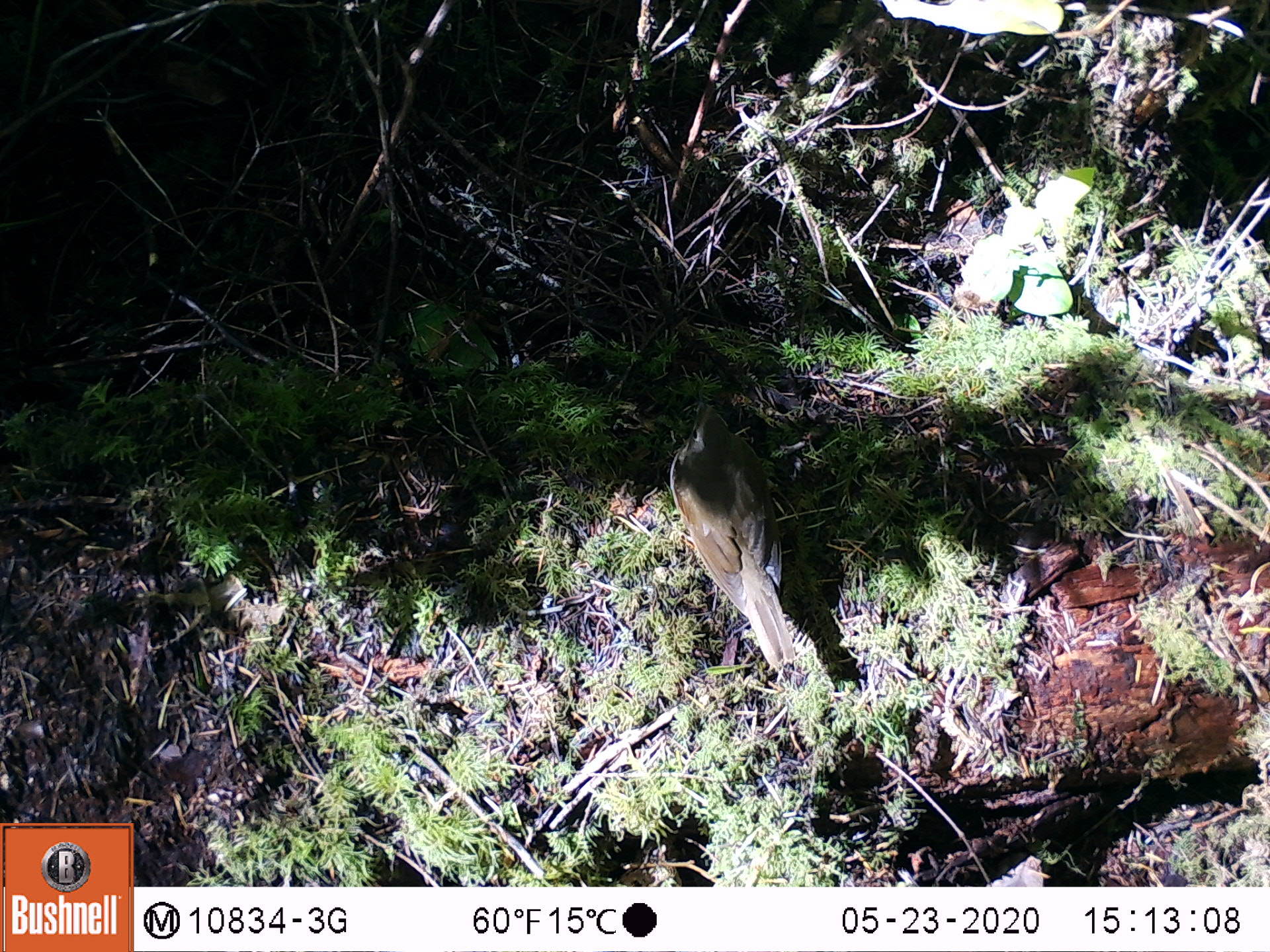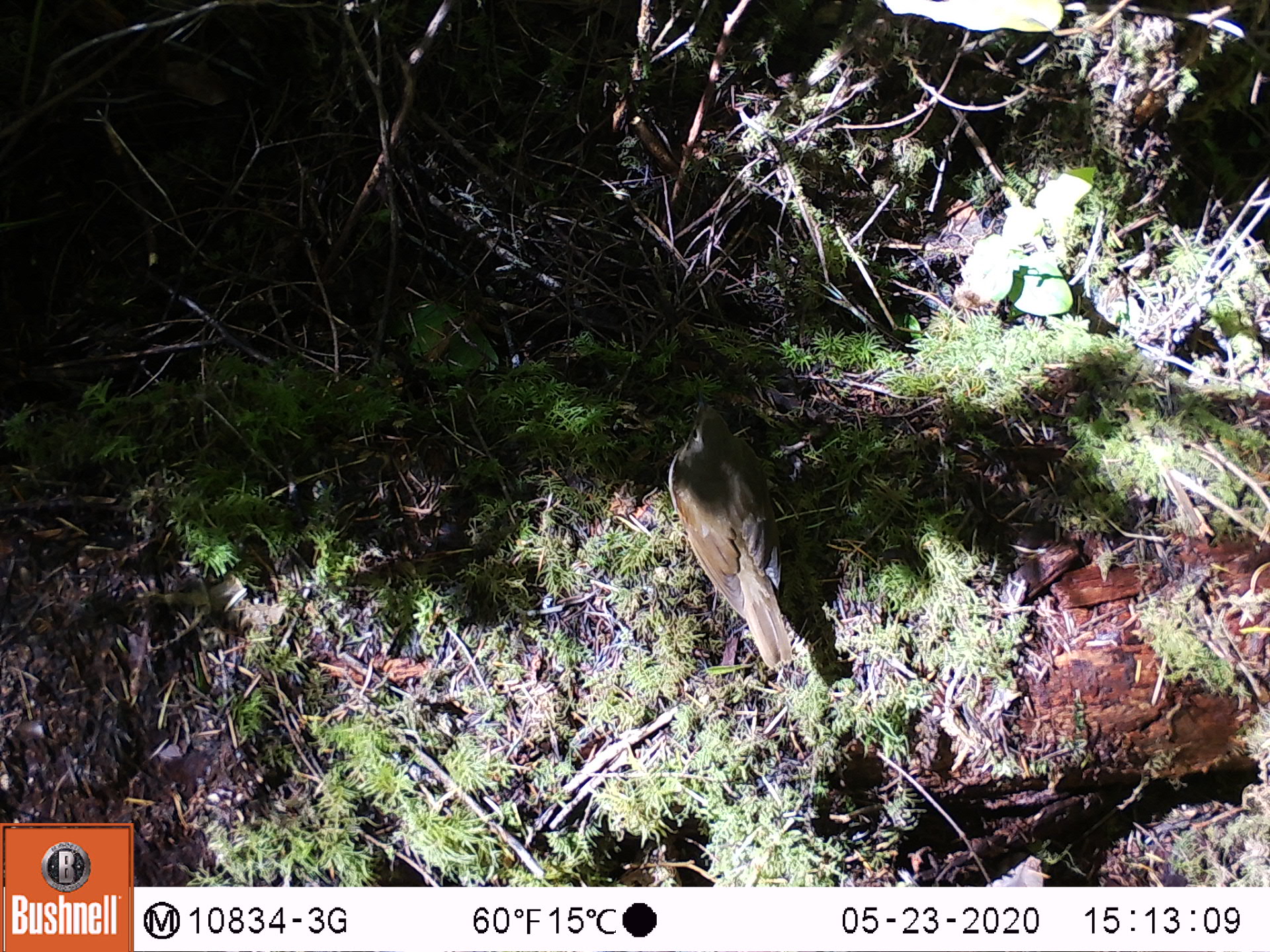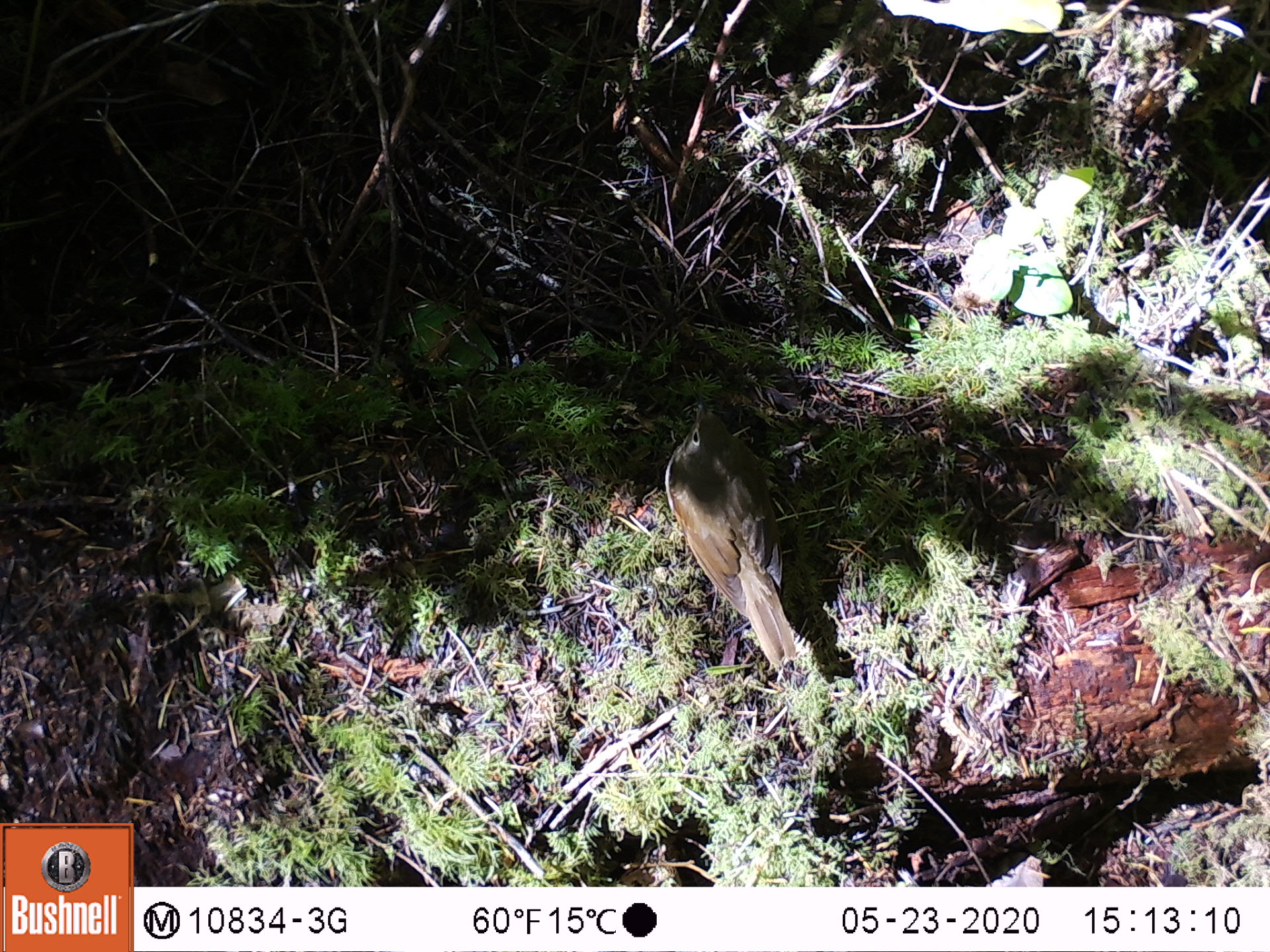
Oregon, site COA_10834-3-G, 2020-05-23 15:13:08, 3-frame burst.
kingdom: Animalia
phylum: Chordata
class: Aves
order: Passeriformes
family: Turdidae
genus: Catharus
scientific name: Catharus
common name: brown thrushes and nightingale-thrushes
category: catharus species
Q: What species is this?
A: Catharus species (brown thrushes and nightingale-thrushes) (Catharus).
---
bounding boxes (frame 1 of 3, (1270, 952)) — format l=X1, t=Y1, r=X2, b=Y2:
catharus species: l=654, t=406, r=815, b=677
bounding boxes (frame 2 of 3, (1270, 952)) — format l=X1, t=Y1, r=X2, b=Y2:
catharus species: l=656, t=400, r=815, b=680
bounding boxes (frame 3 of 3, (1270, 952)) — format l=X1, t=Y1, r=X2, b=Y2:
catharus species: l=652, t=394, r=823, b=682